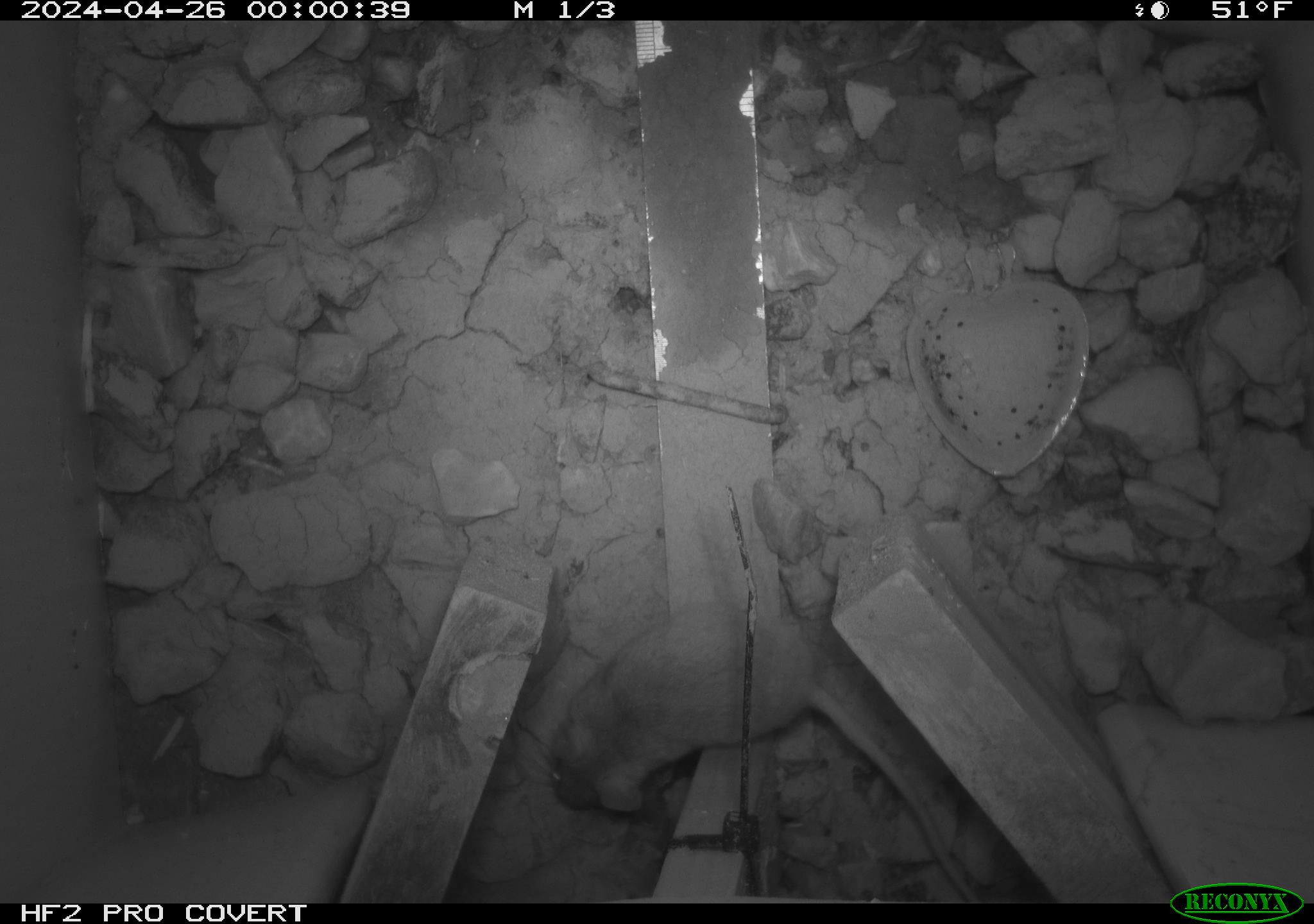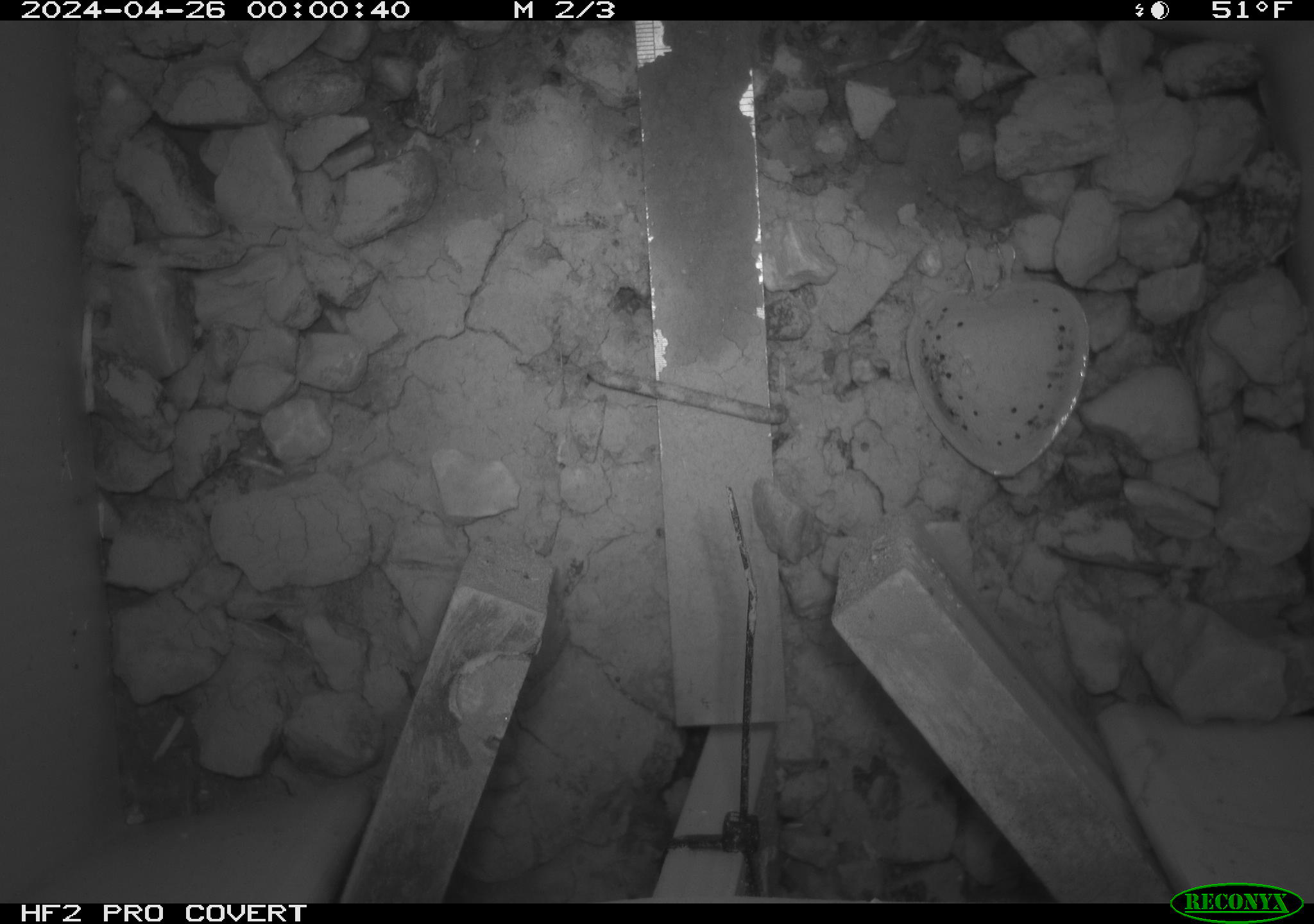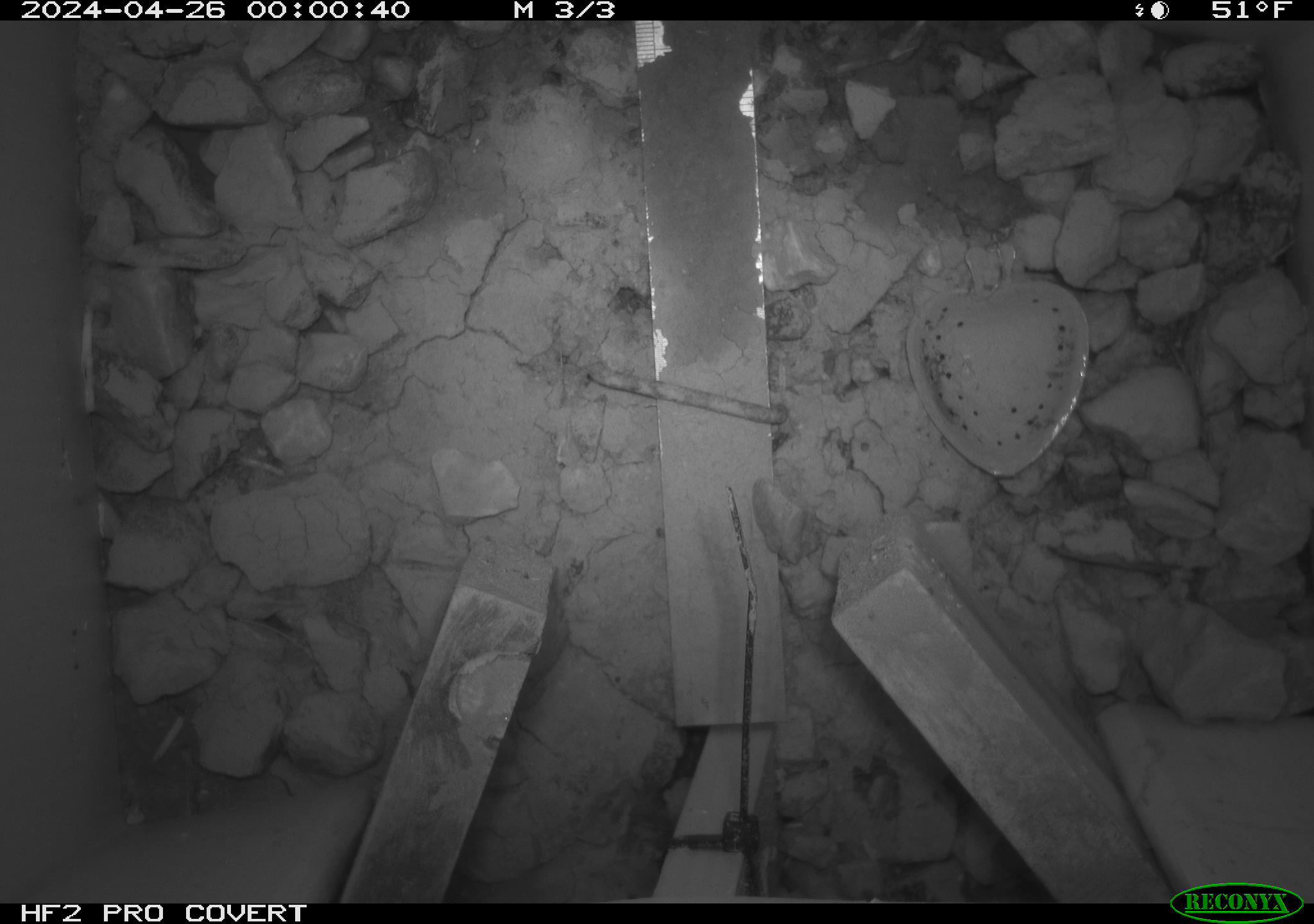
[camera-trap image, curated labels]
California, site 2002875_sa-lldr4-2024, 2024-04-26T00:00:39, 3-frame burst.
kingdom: Animalia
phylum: Chordata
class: Mammalia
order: Rodentia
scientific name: Rodentia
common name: rodent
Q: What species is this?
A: Rodent (Rodentia).